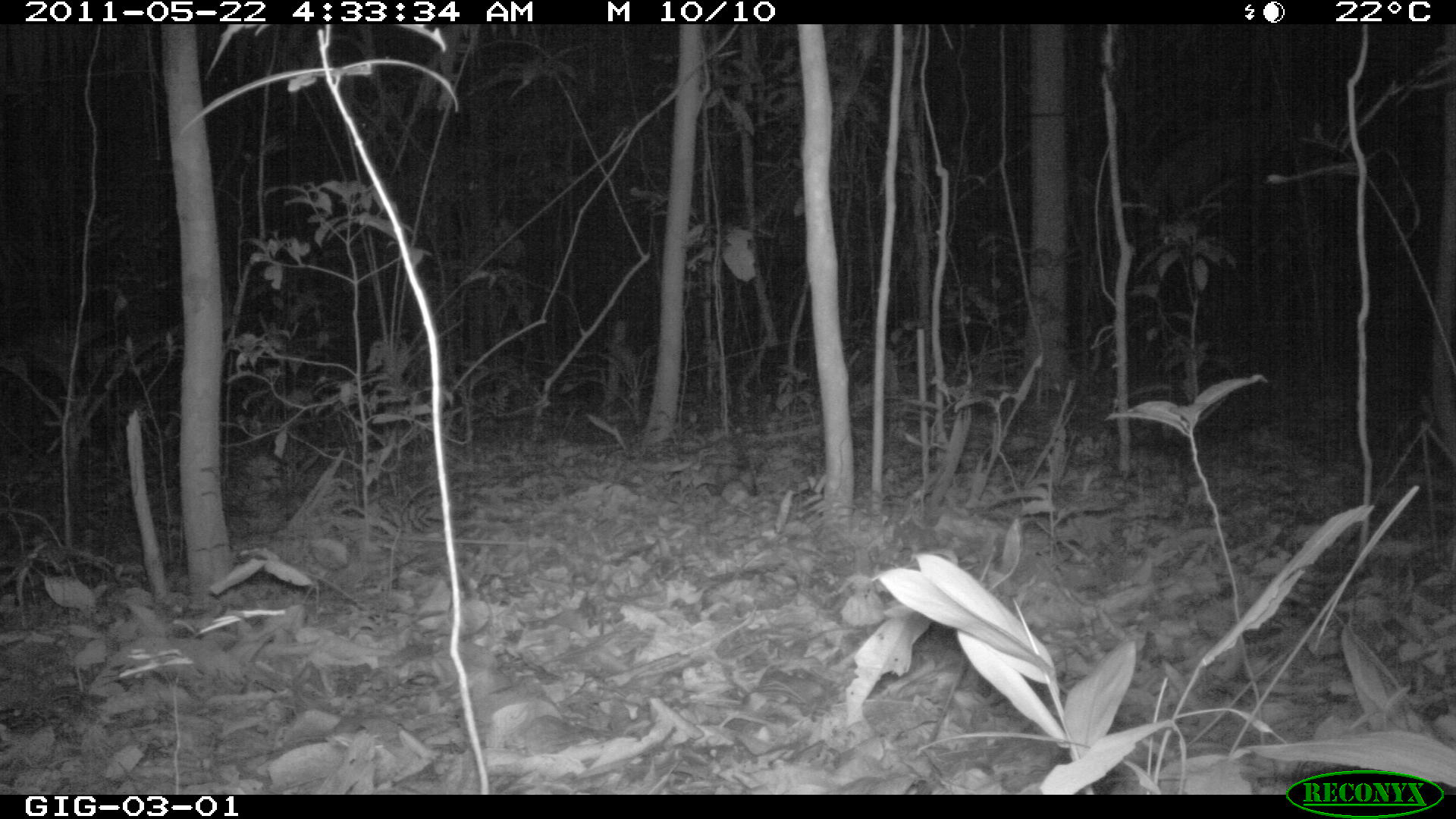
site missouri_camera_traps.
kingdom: Animalia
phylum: Chordata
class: Mammalia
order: Didelphimorphia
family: Didelphidae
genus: Didelphis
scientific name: Didelphis marsupialis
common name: common opossum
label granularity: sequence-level